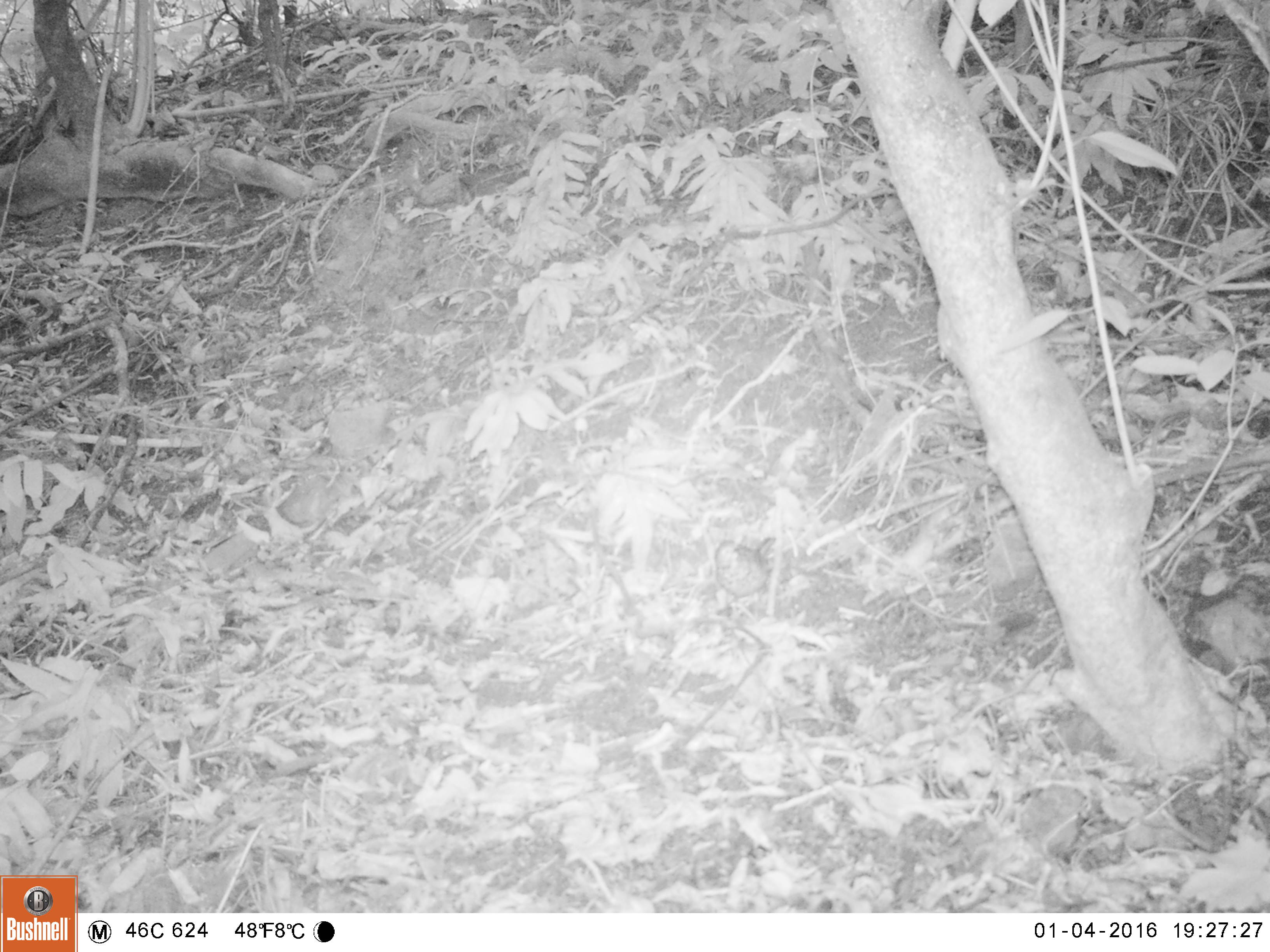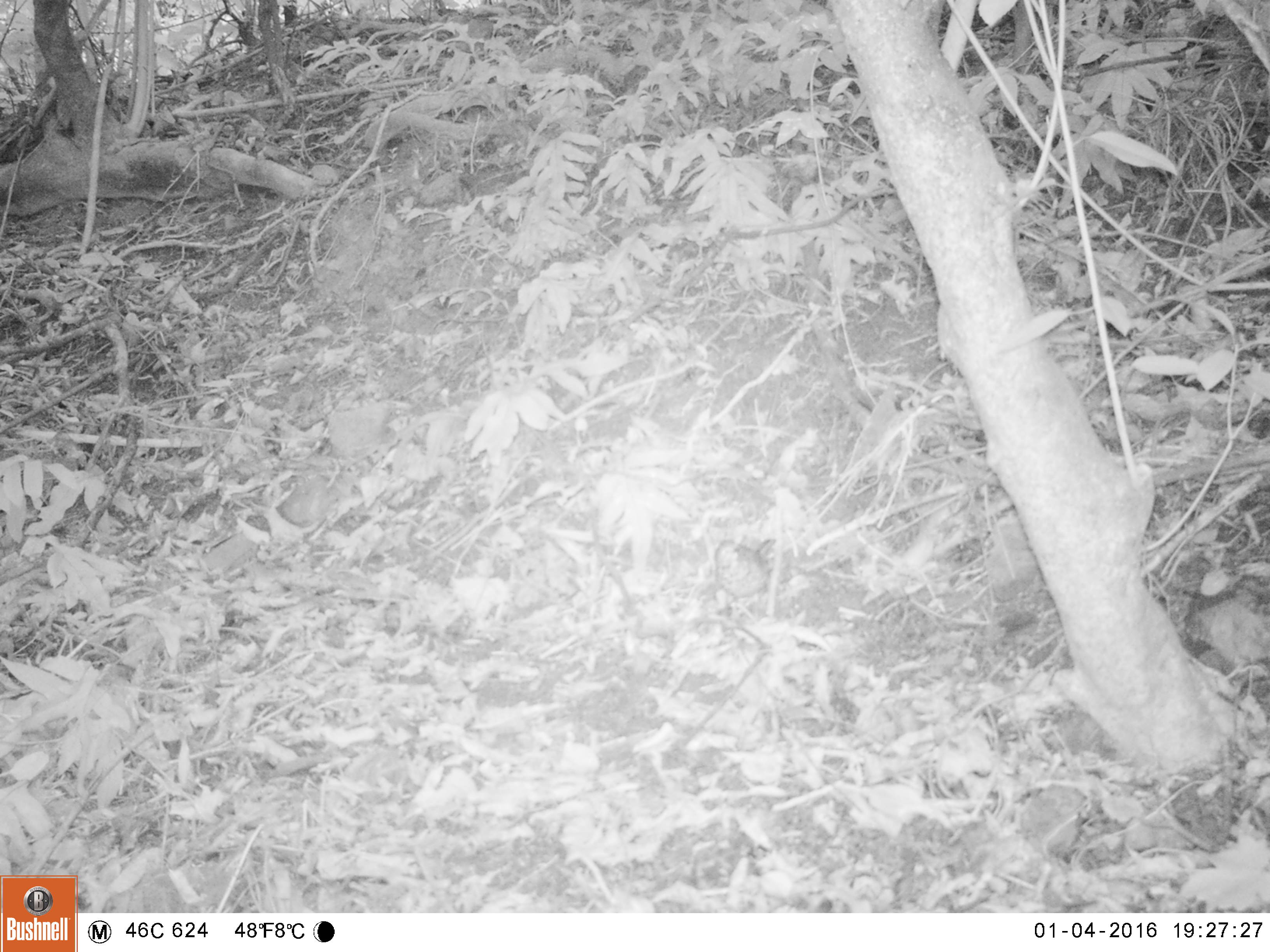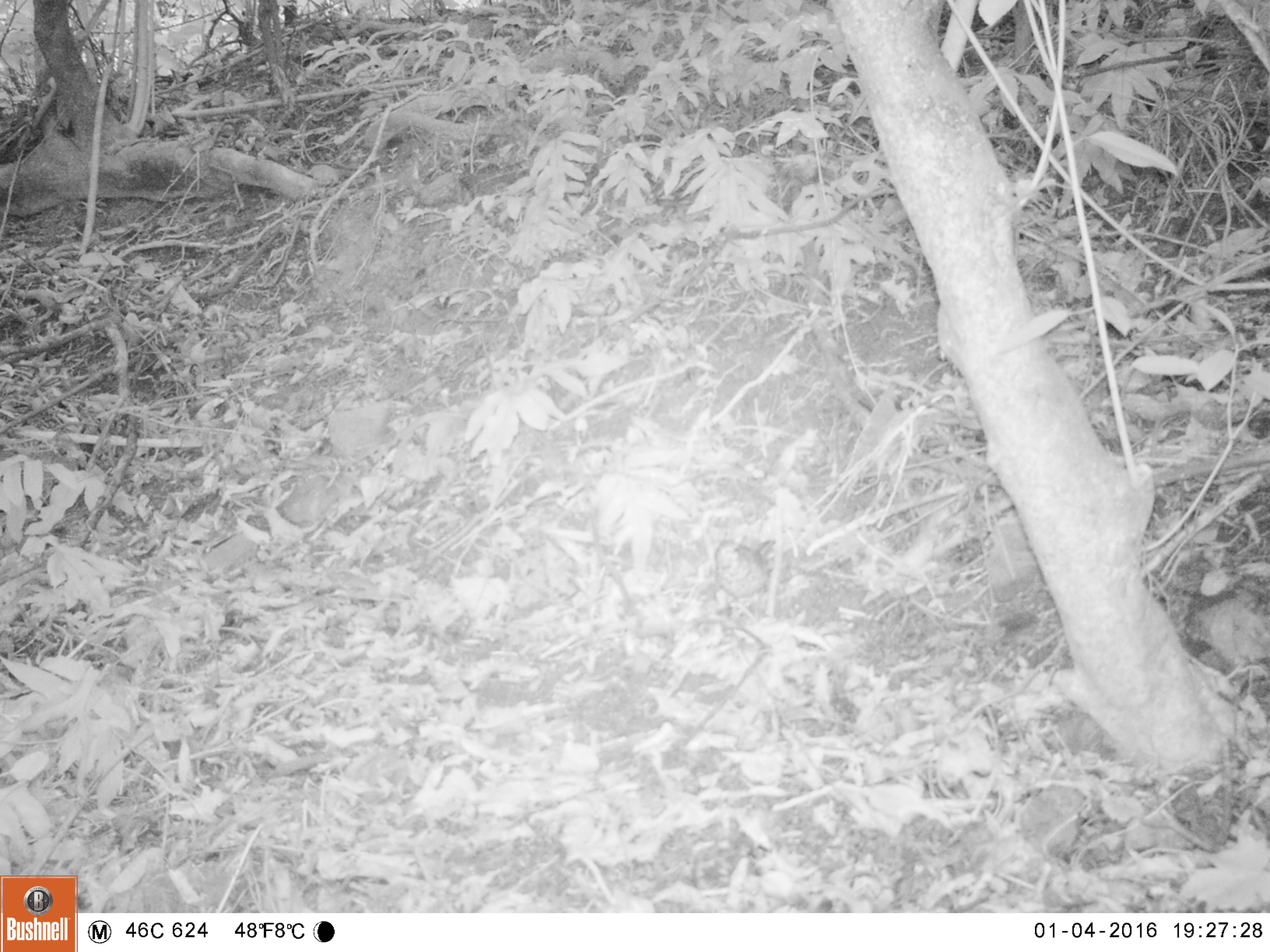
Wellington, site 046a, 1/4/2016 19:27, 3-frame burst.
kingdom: Animalia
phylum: Chordata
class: Aves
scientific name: Aves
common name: bird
Bird (Aves).